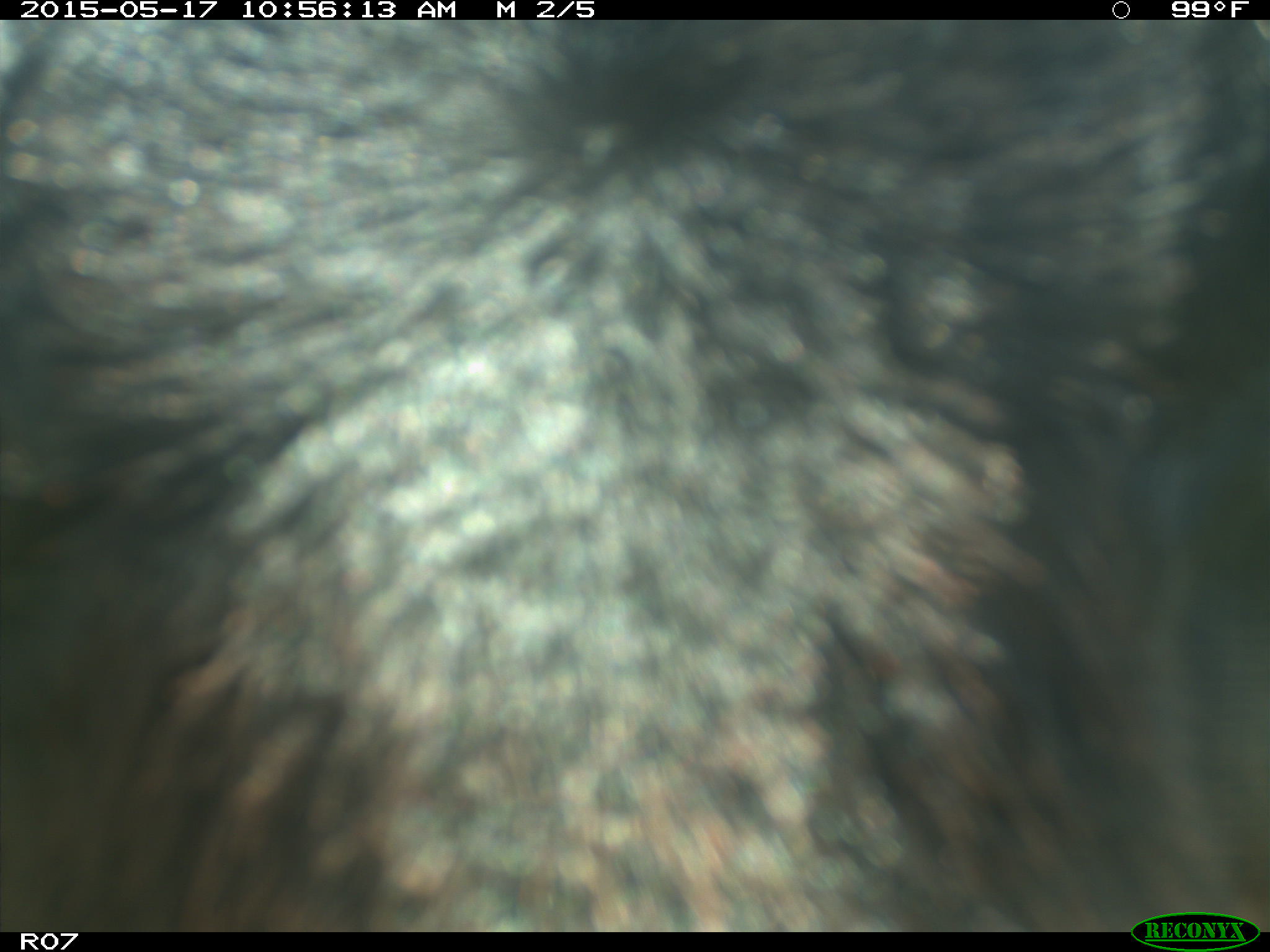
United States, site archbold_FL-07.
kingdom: Animalia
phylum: Chordata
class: Mammalia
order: Artiodactyla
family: Bovidae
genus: Bos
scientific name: Bos taurus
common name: domestic cow